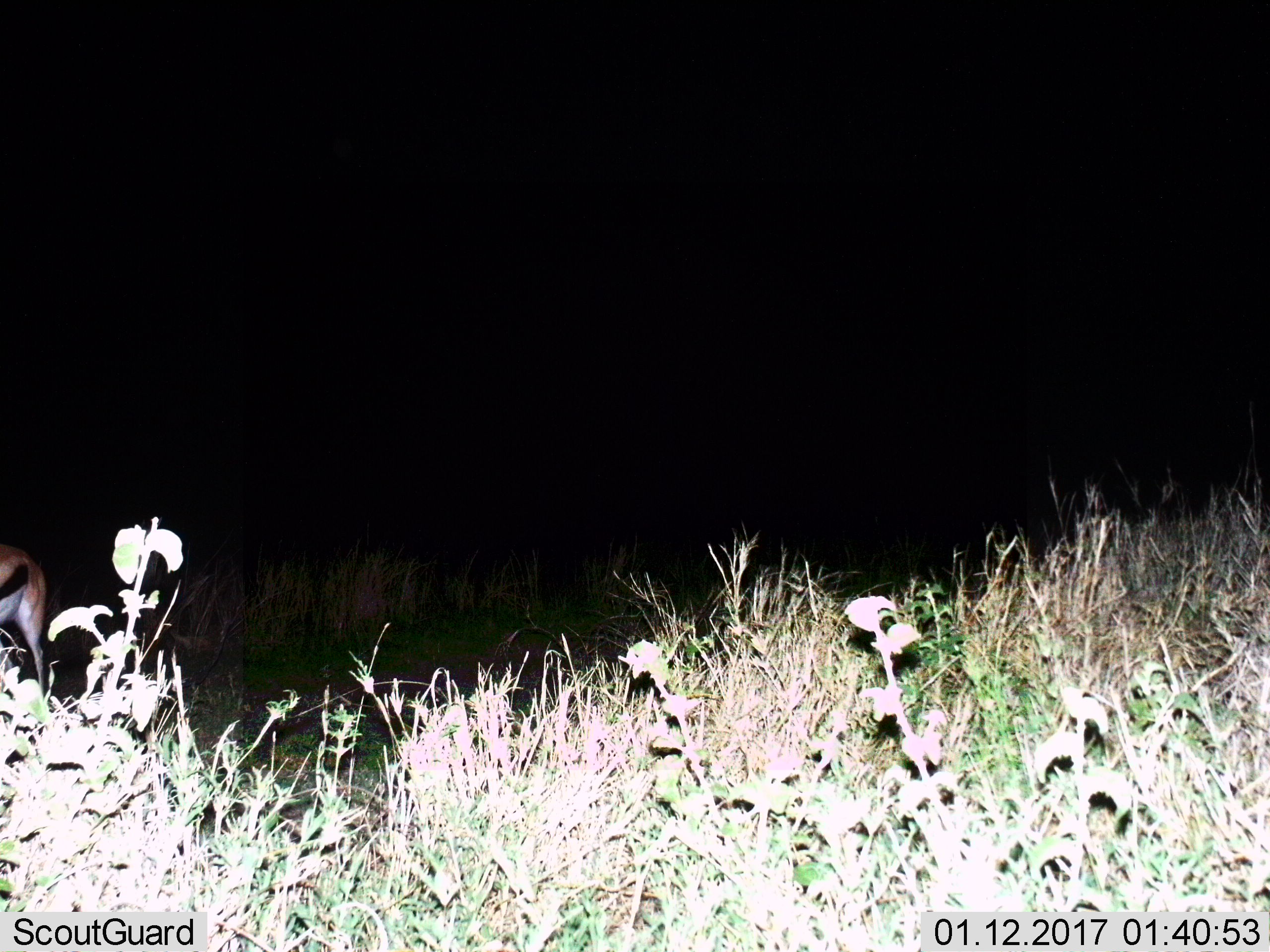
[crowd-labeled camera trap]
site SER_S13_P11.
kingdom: Animalia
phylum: Chordata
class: Mammalia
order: Artiodactyla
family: Bovidae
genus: Eudorcas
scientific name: Eudorcas thomsonii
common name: thomson's gazelle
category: gazellethomsons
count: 1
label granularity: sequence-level